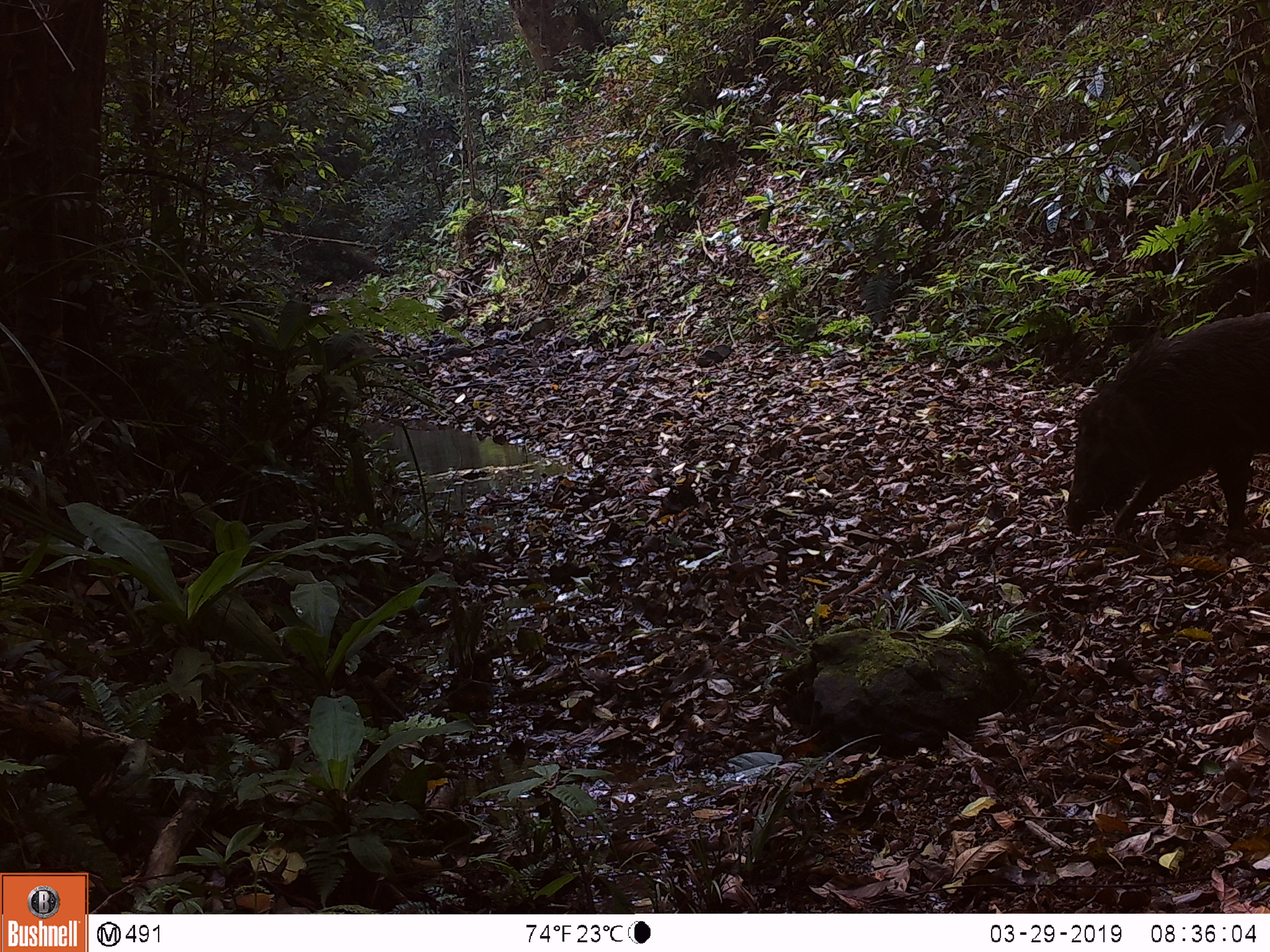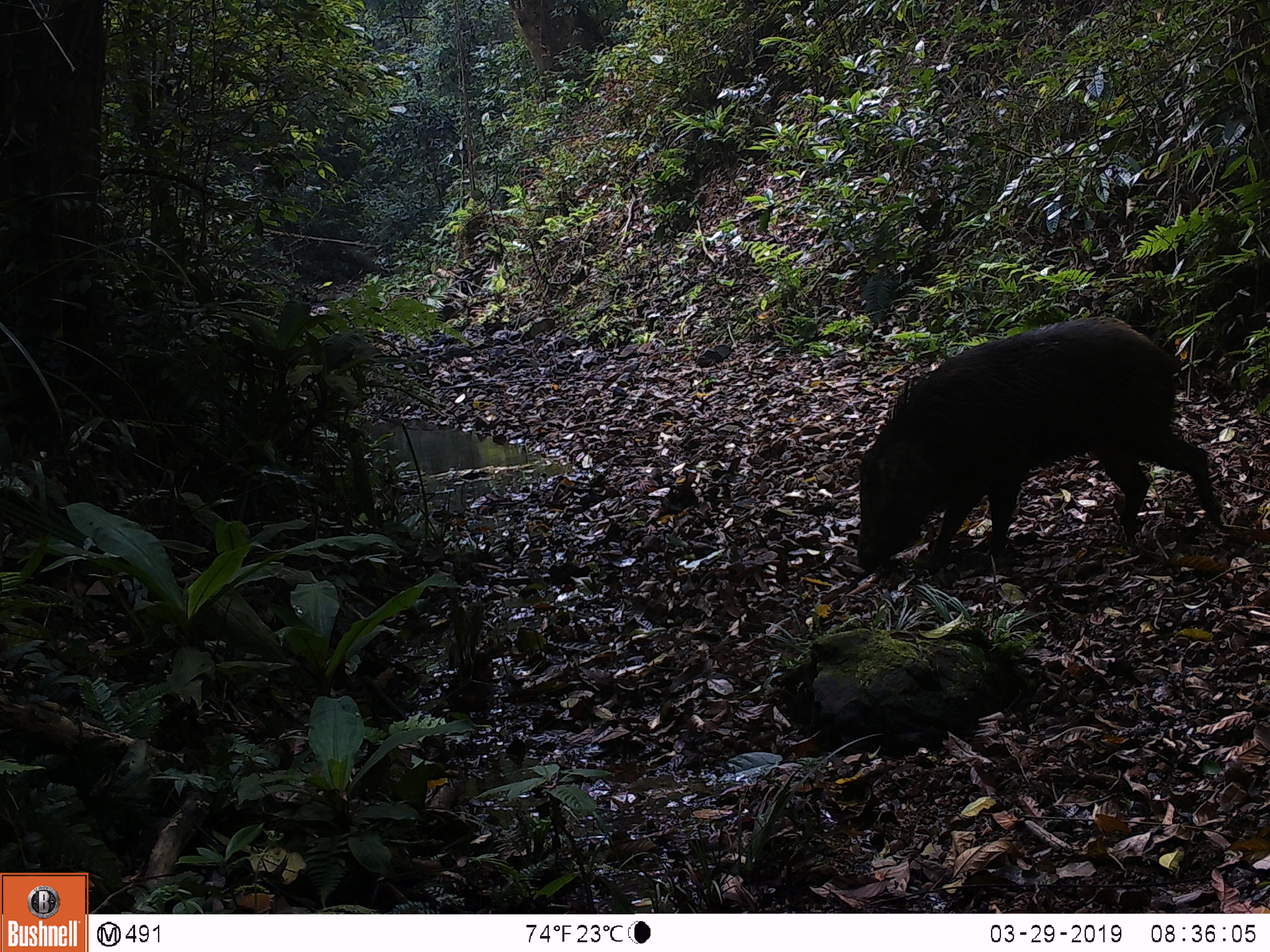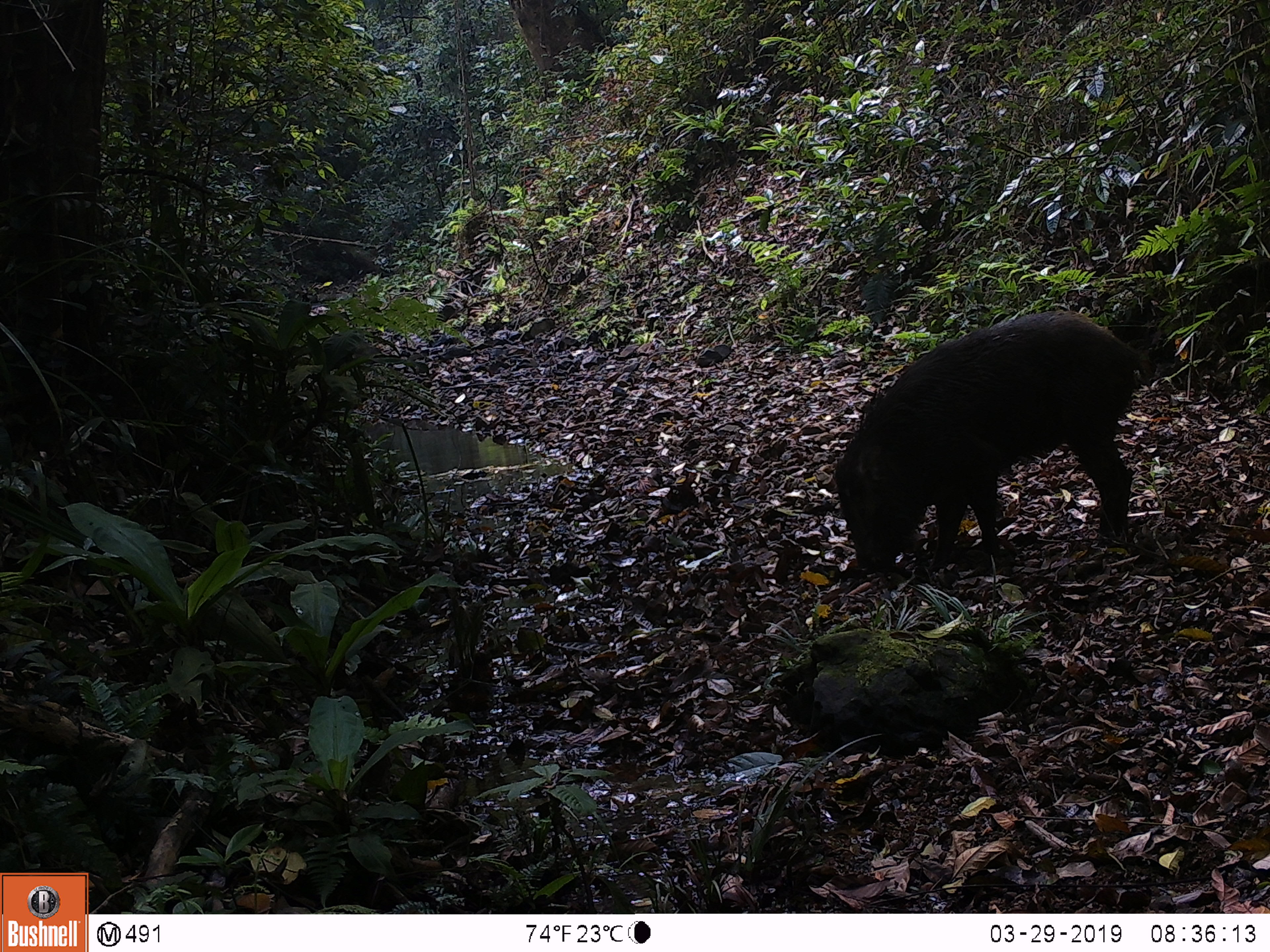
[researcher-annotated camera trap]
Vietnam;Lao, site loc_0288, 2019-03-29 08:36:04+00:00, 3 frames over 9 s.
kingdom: Animalia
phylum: Chordata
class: Mammalia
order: Artiodactyla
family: Suidae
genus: Sus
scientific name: Sus scrofa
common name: eurasian wild pig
Eurasian wild pig (Sus scrofa). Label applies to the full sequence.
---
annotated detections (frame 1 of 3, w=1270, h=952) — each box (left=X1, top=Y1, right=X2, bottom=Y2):
eurasian wild pig: (left=1064, top=309, right=1270, bottom=543)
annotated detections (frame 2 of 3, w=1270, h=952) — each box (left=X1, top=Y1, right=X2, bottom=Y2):
eurasian wild pig: (left=852, top=313, right=1221, bottom=579)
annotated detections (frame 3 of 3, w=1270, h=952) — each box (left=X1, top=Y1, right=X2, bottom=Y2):
eurasian wild pig: (left=832, top=309, right=1148, bottom=575)